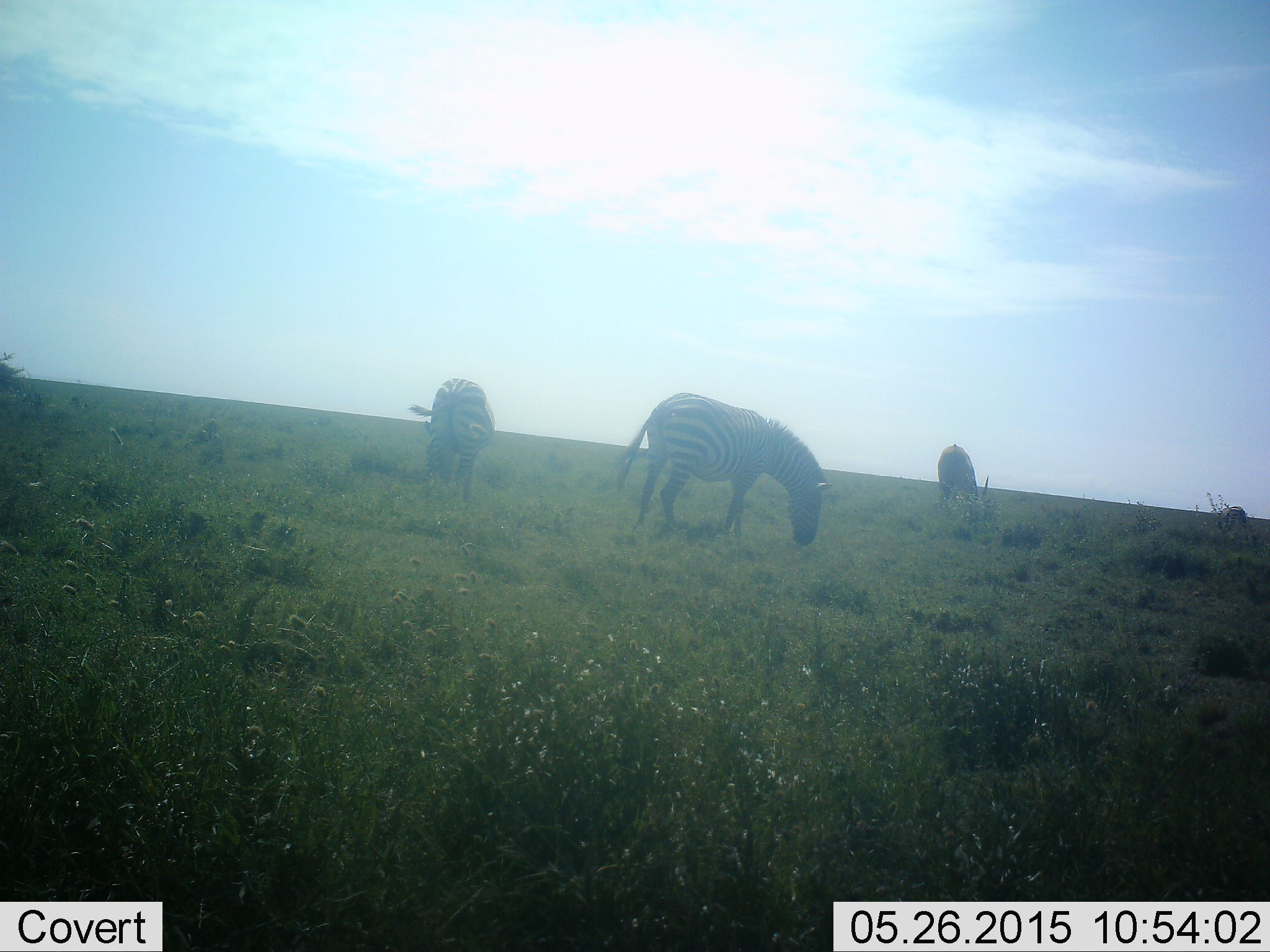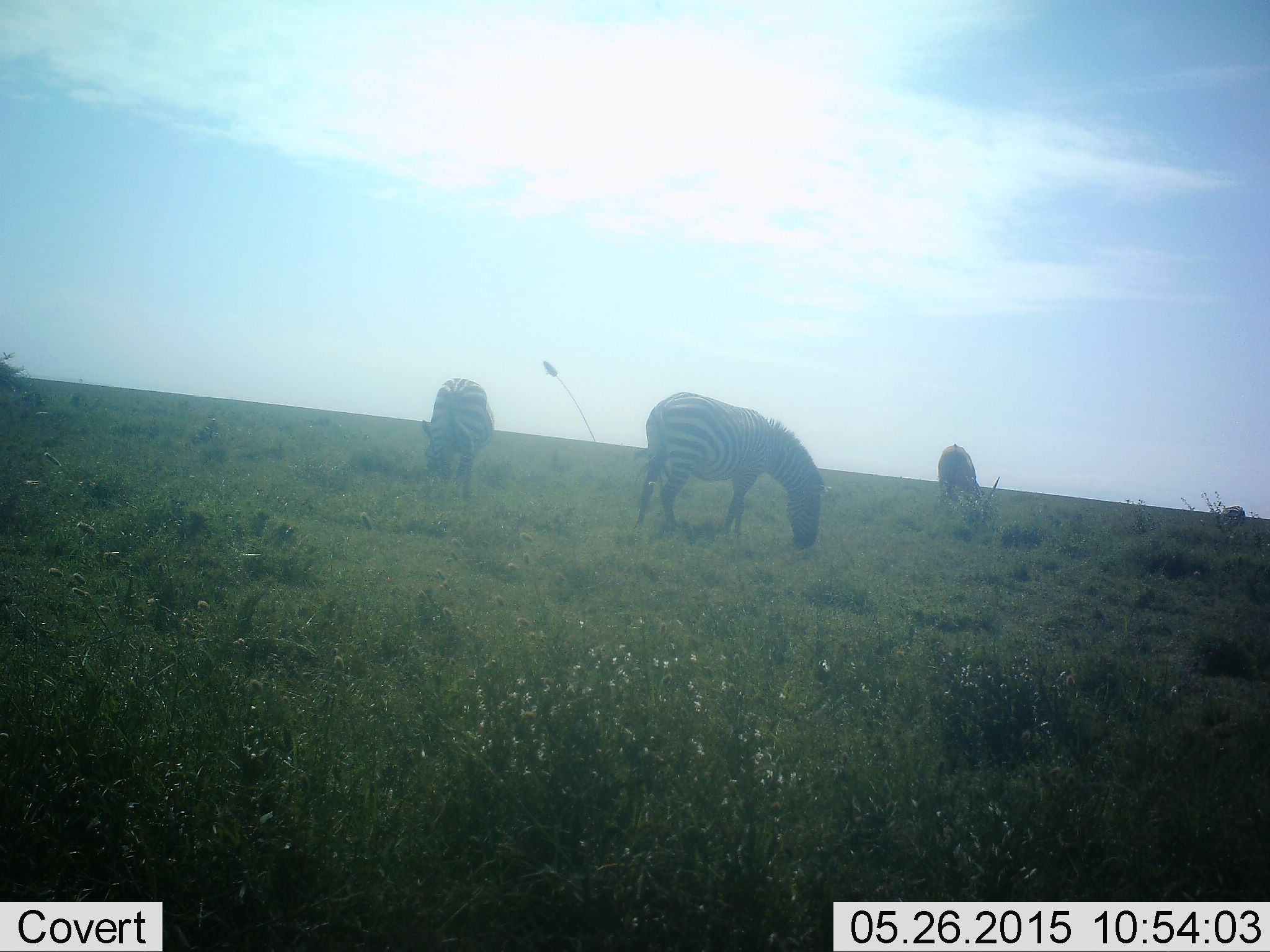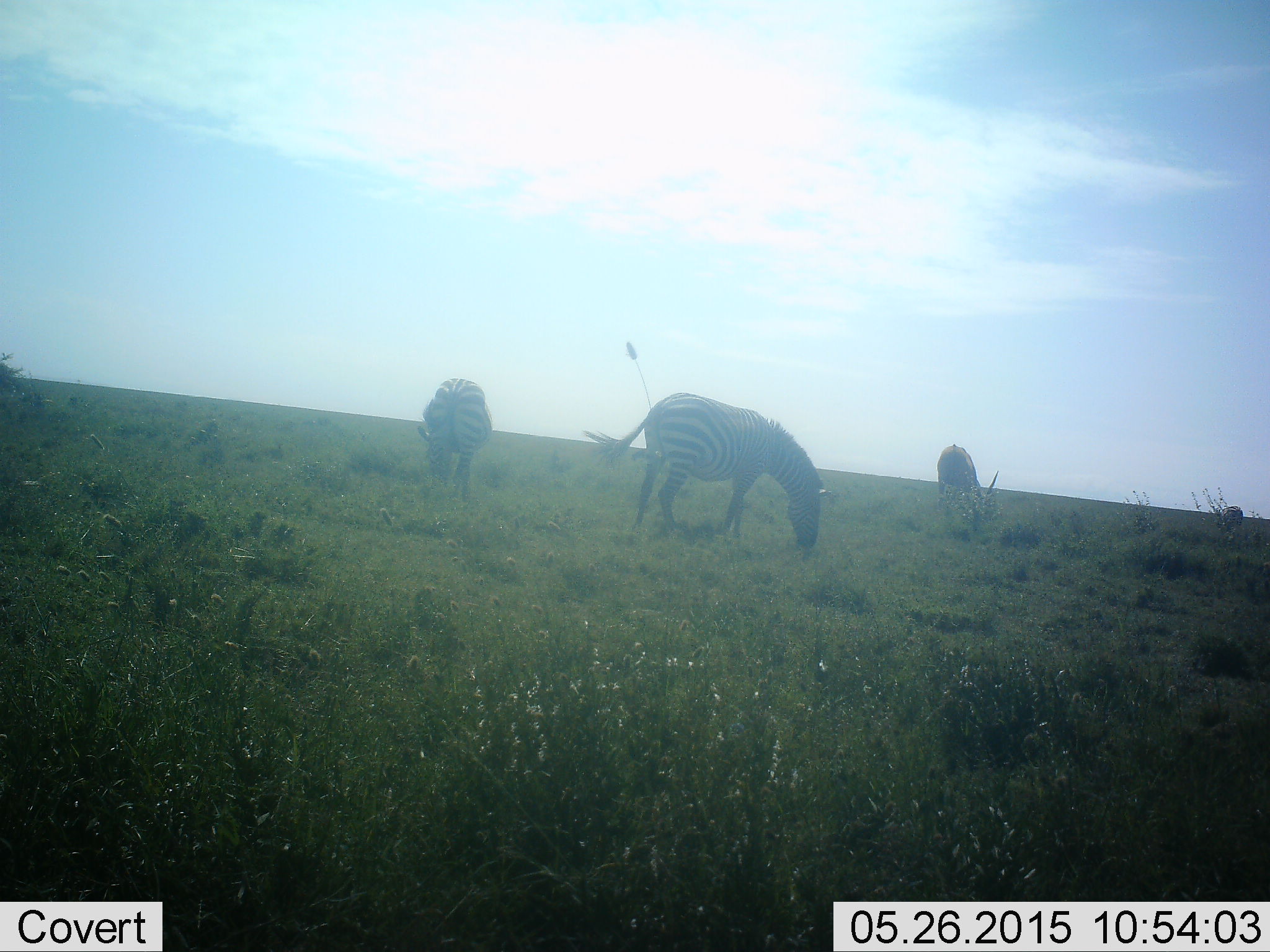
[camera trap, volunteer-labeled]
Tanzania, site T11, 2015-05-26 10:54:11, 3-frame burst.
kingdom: Animalia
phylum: Chordata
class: Mammalia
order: Perissodactyla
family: Equidae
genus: Equus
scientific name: Equus quagga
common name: plains zebra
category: zebra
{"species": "zebra (plains zebra) (Equus quagga)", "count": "4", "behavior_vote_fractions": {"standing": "25%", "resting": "0%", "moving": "0%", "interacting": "0%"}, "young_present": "0%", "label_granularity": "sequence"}